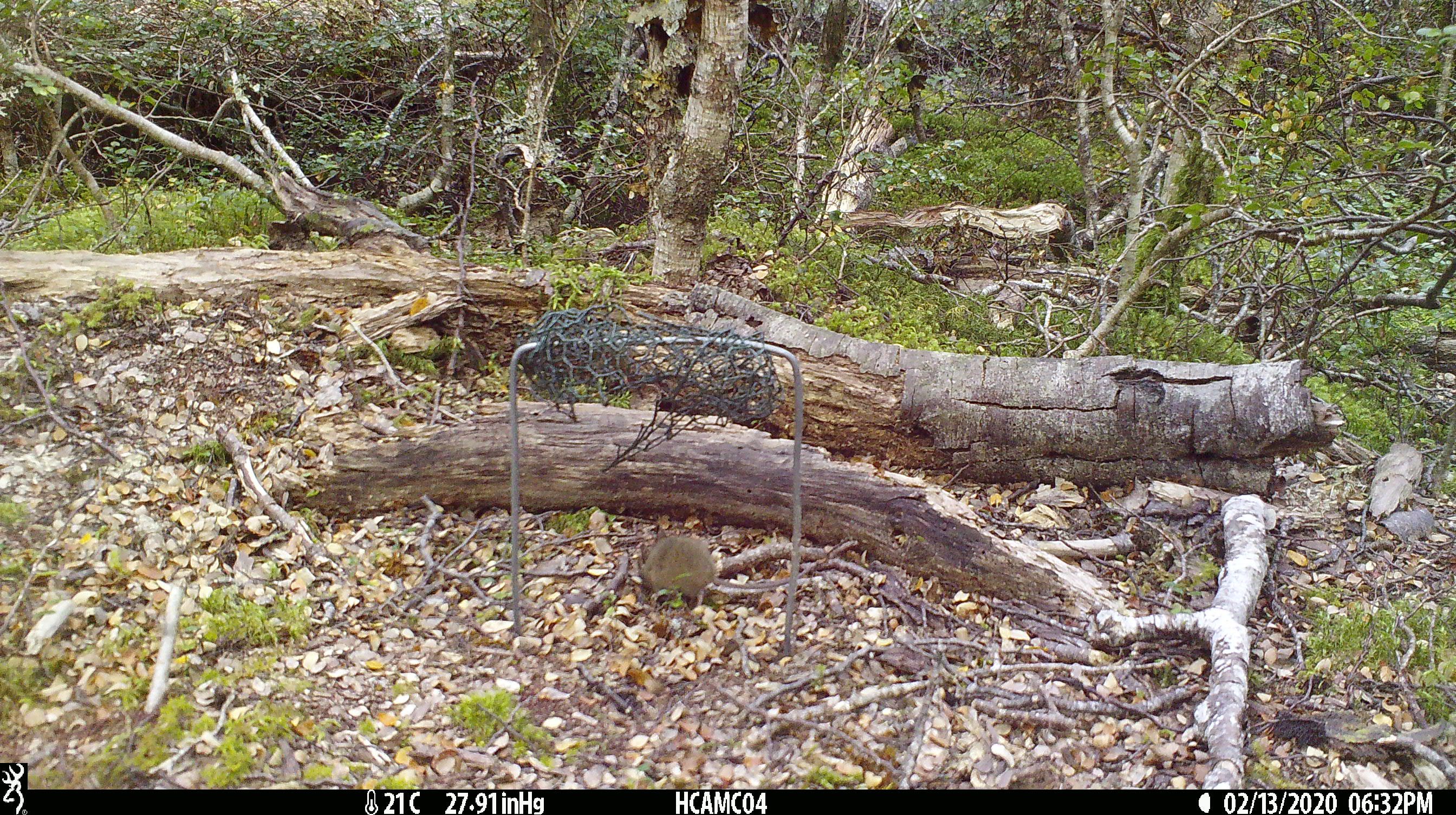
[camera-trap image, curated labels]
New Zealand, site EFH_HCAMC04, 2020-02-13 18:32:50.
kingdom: Animalia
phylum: Chordata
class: Mammalia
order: Rodentia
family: Muridae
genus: Mus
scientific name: Mus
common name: mouse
Mouse (Mus).